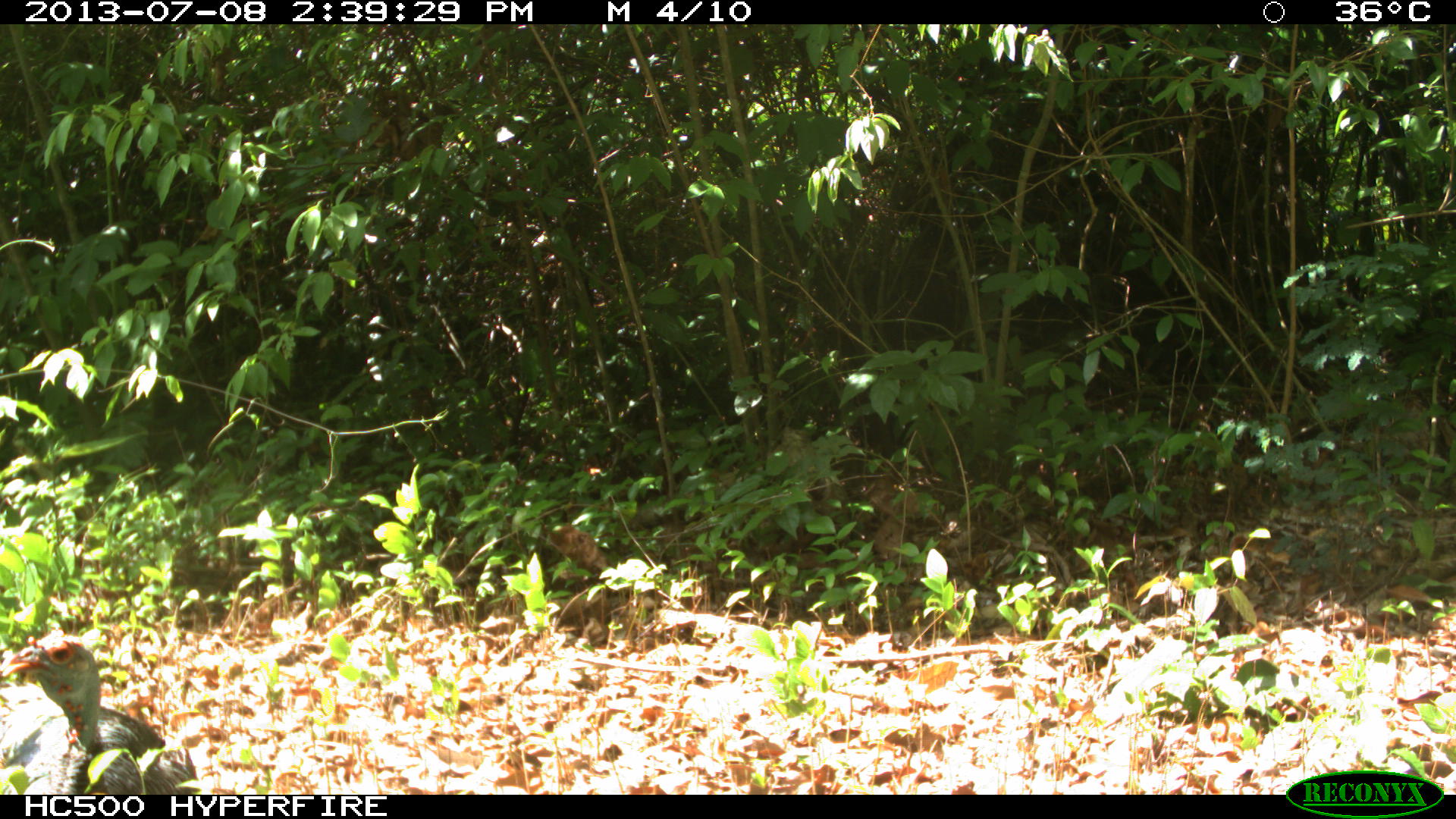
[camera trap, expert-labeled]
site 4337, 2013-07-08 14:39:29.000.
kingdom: Animalia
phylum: Chordata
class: Aves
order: Galliformes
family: Phasianidae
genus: Meleagris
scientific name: Meleagris ocellata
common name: ocellated turkey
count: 1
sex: female